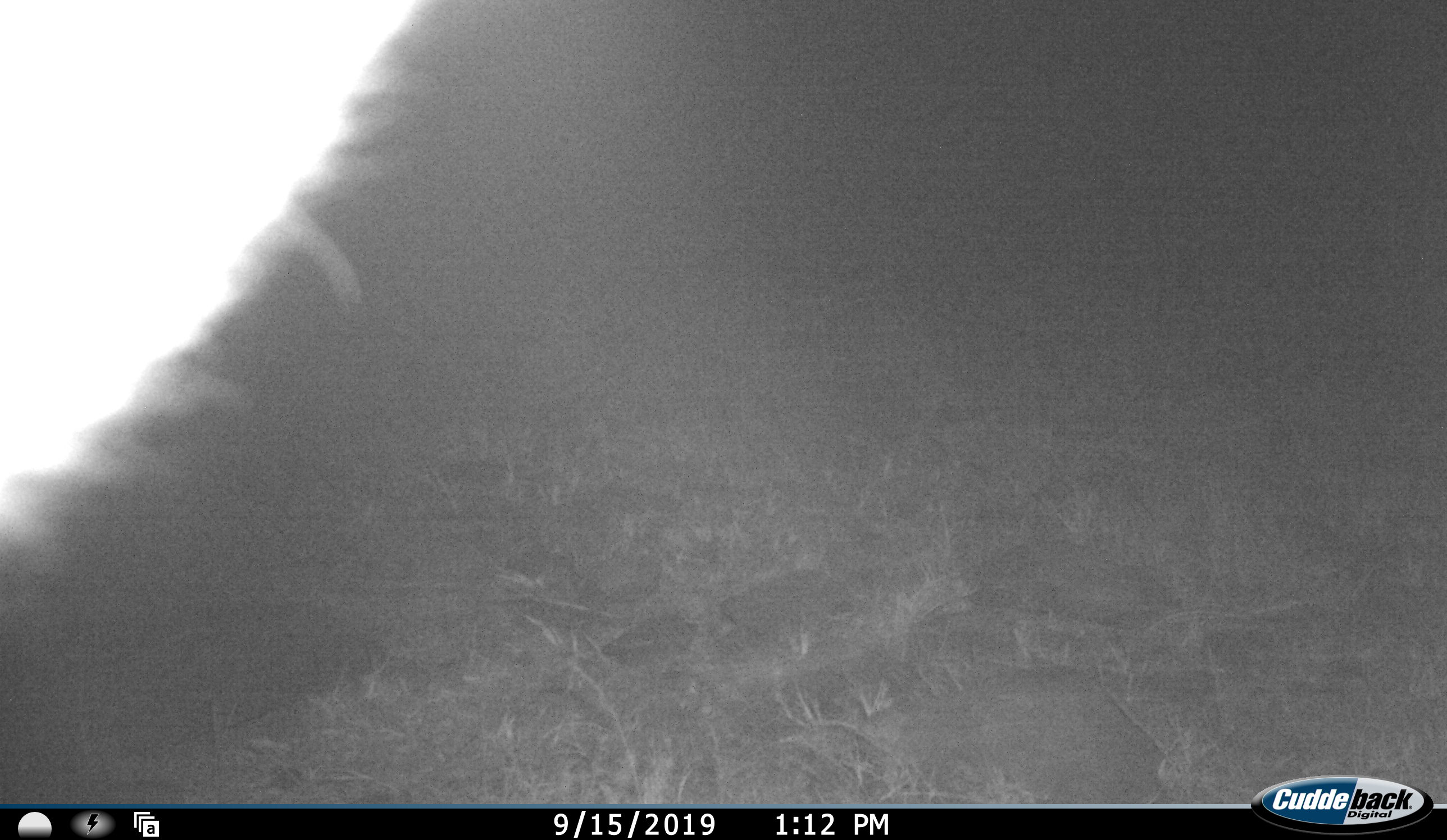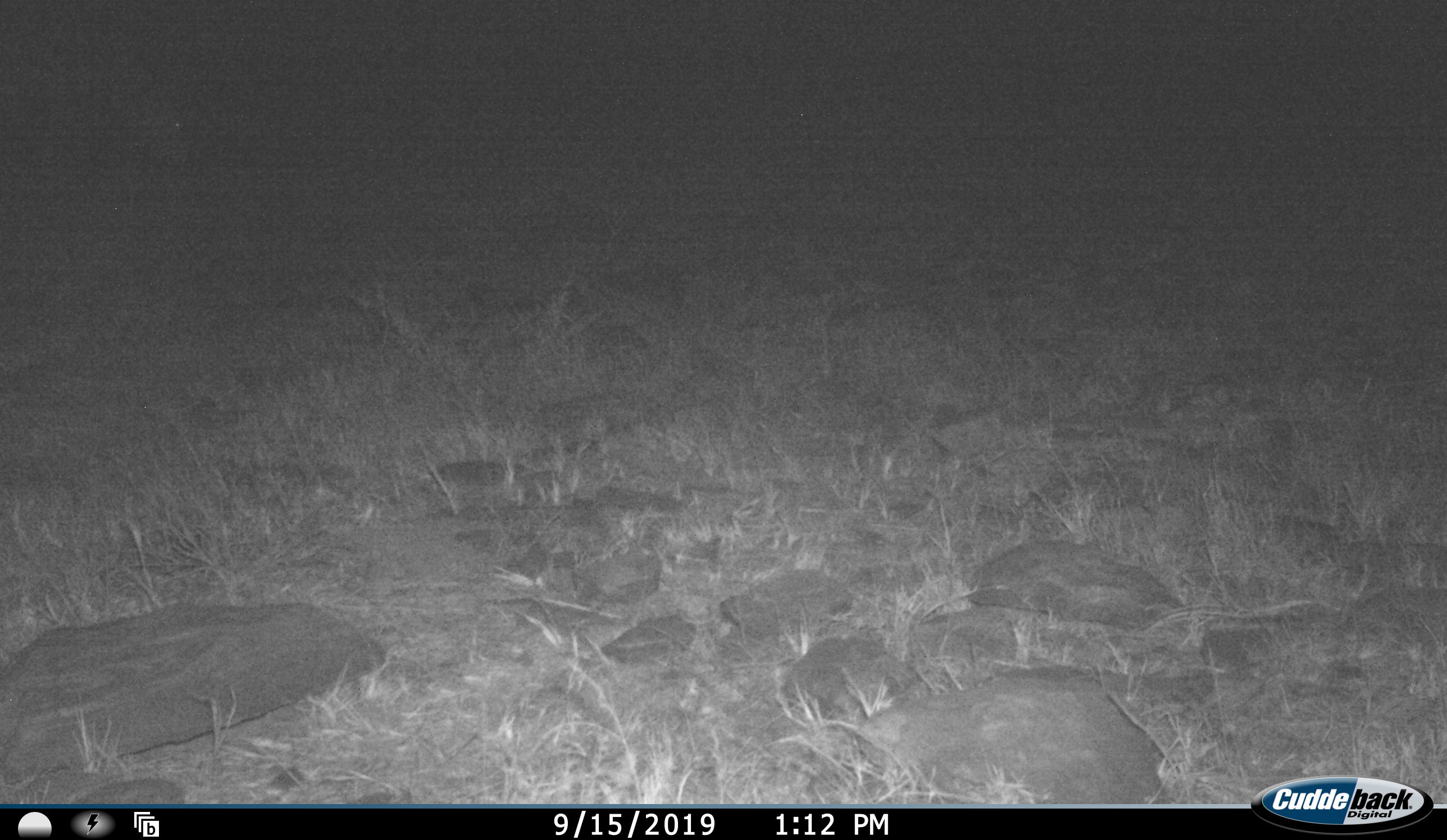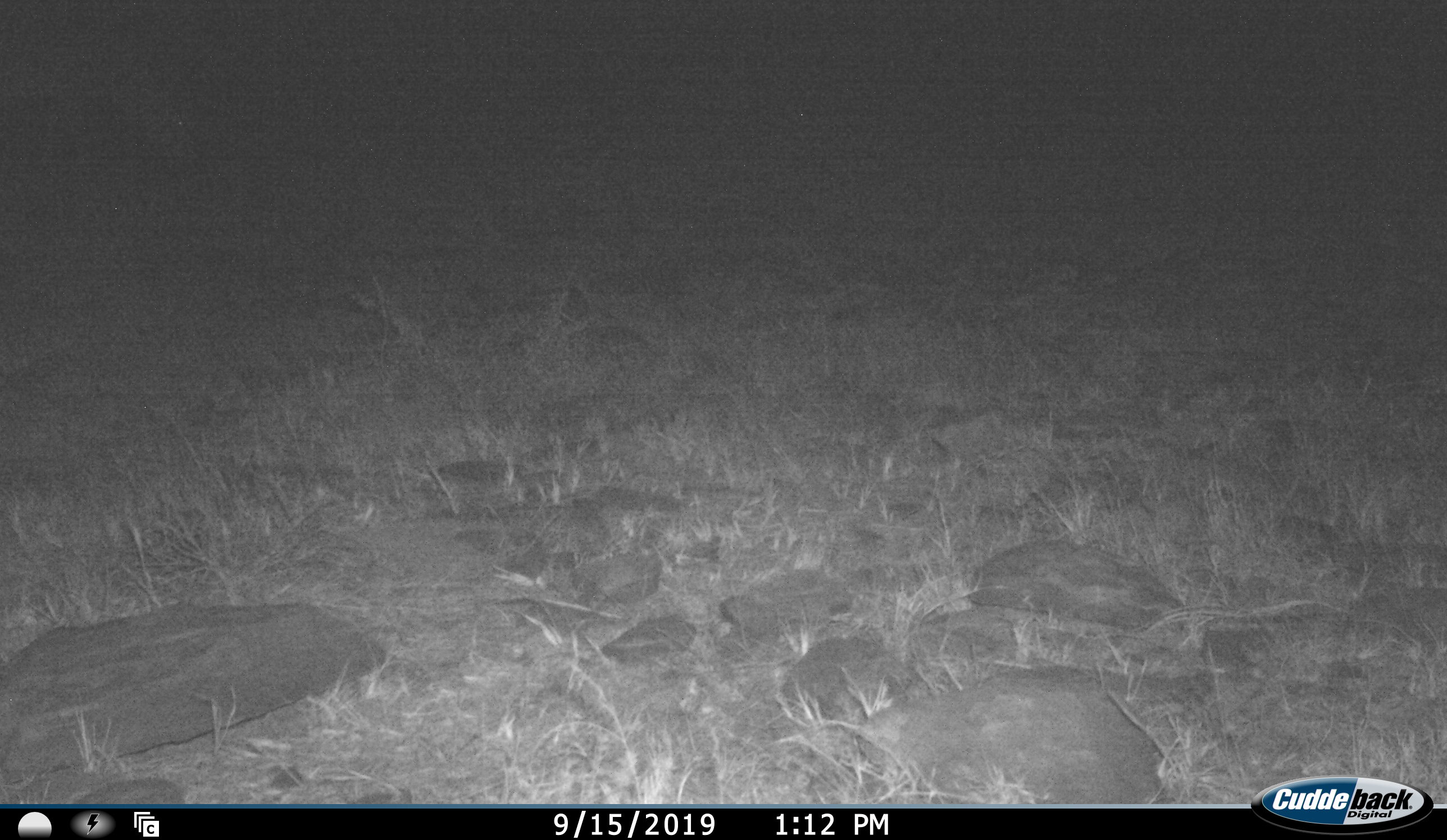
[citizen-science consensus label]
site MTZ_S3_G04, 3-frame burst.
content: unidentified animal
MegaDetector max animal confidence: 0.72